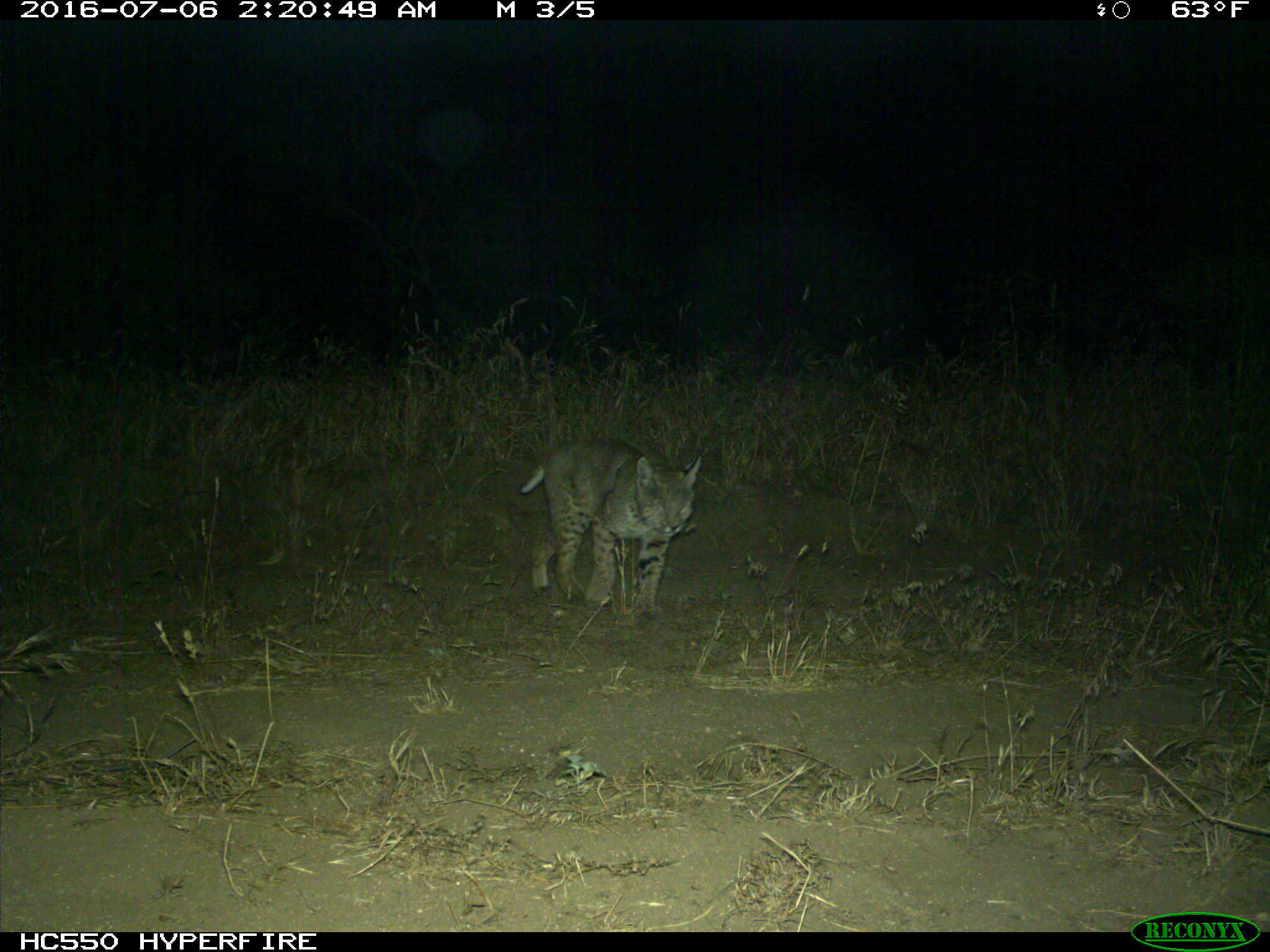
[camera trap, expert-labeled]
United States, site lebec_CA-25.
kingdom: Animalia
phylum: Chordata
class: Mammalia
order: Carnivora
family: Felidae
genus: Lynx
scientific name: Lynx rufus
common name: bobcat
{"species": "Lynx rufus (bobcat)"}